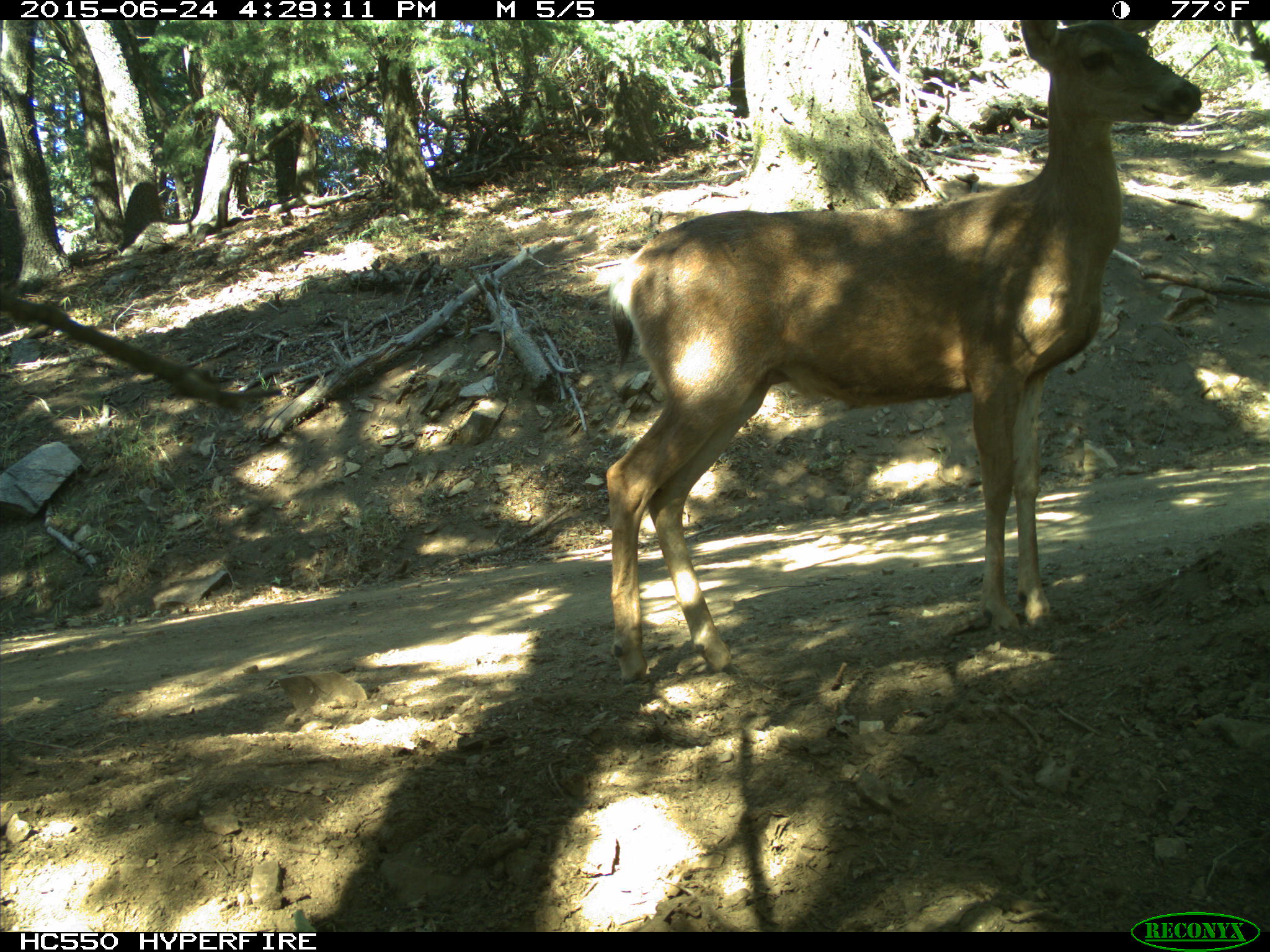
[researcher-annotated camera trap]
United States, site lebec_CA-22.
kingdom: Animalia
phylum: Chordata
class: Mammalia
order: Artiodactyla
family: Cervidae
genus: Odocoileus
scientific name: Odocoileus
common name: deer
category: unidentified deer